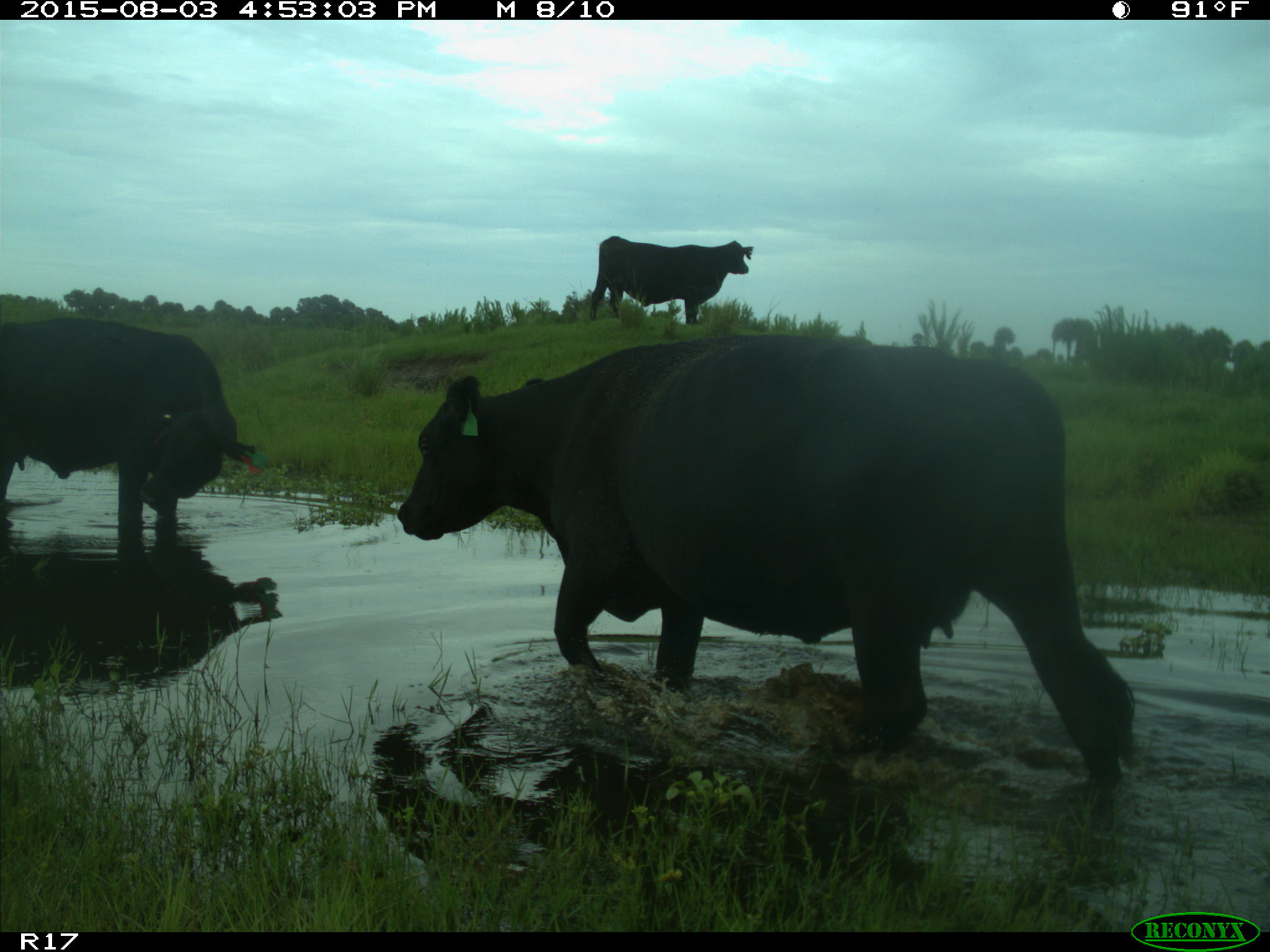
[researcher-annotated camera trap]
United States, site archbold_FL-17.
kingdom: Animalia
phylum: Chordata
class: Mammalia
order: Artiodactyla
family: Bovidae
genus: Bos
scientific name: Bos taurus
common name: domestic cow